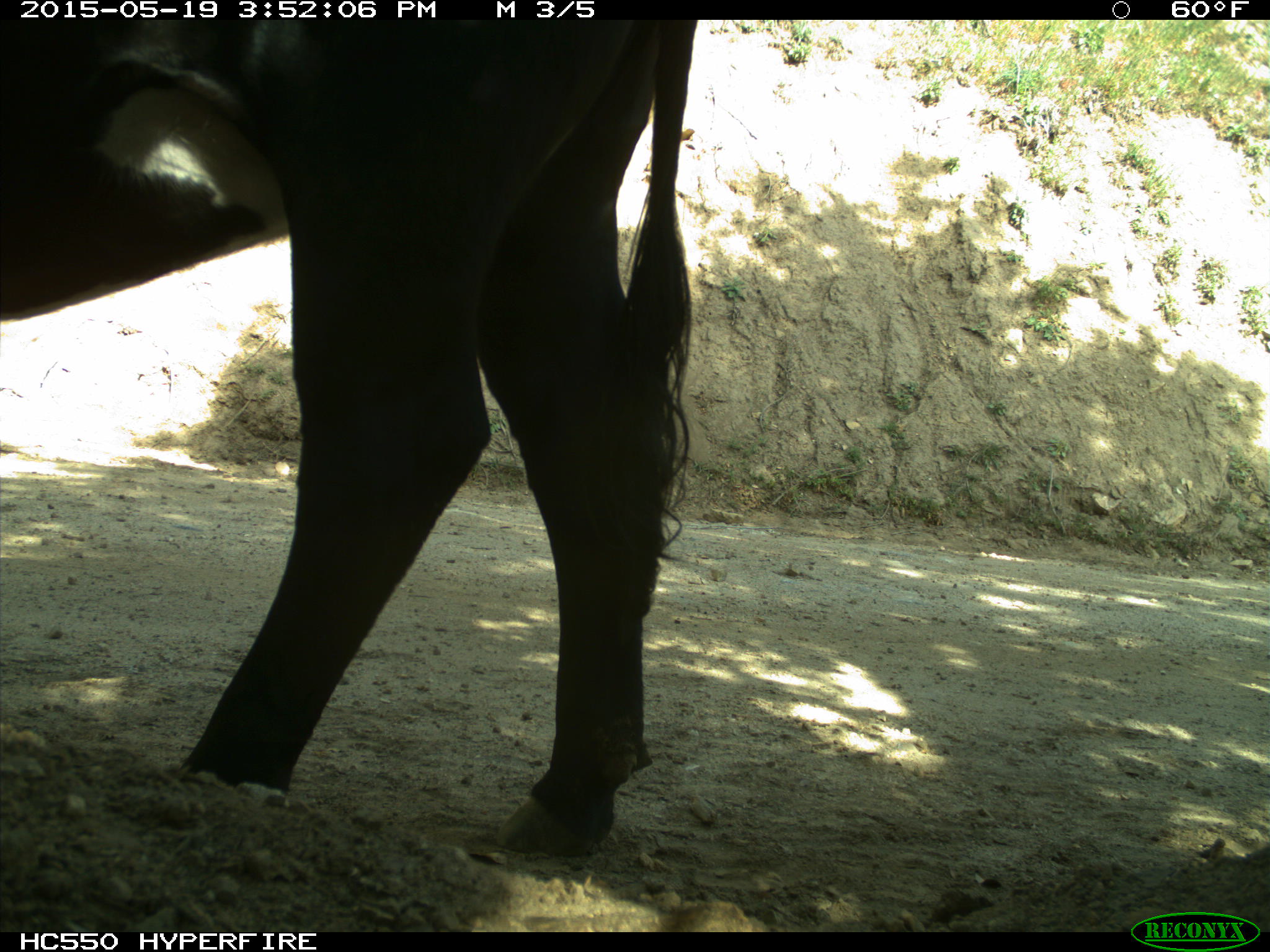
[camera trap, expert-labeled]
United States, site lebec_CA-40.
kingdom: Animalia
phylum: Chordata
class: Mammalia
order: Artiodactyla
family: Bovidae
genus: Bos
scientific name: Bos taurus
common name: domestic cow